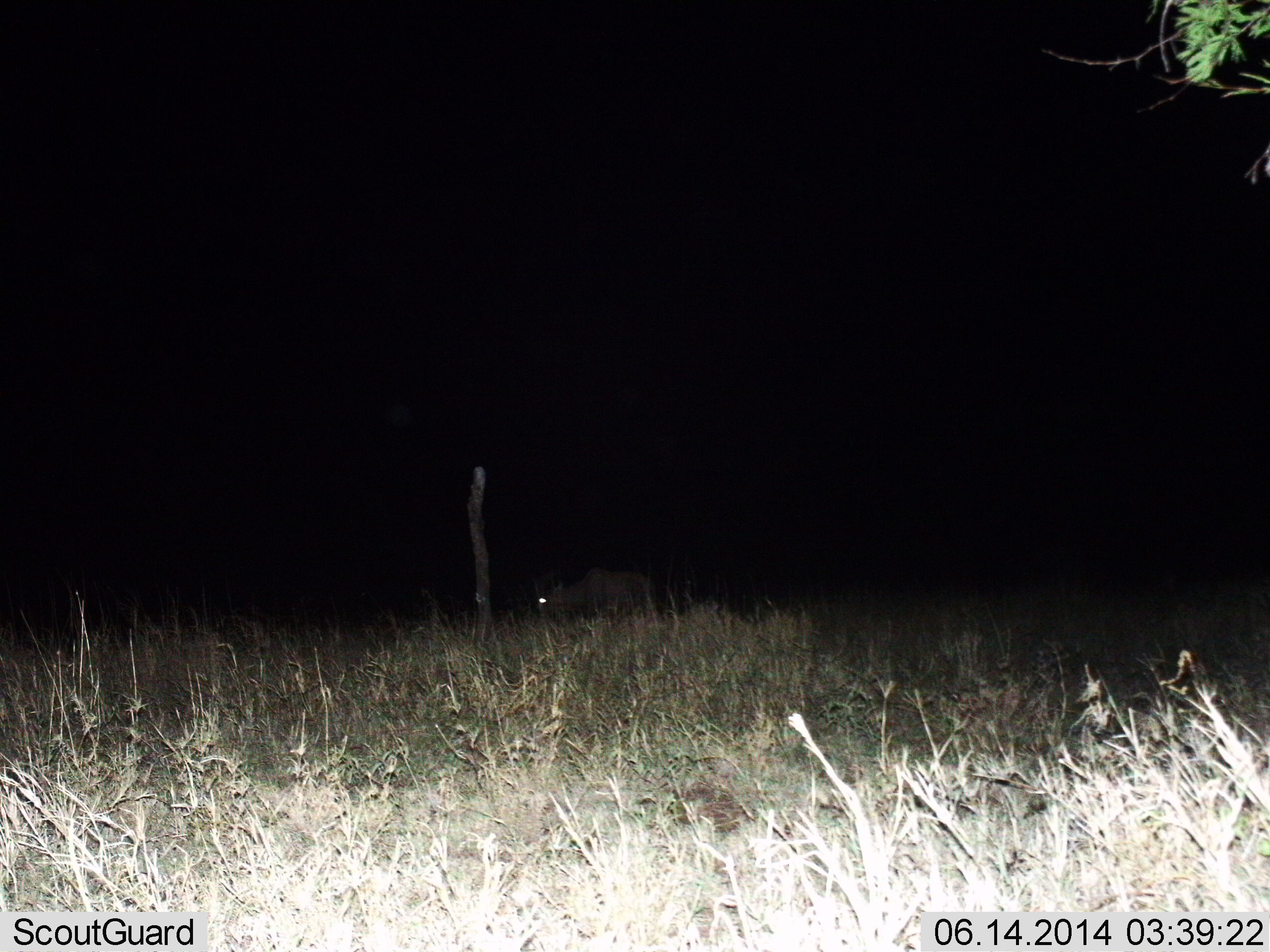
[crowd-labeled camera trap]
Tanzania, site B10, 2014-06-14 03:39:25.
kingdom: Animalia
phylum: Chordata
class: Mammalia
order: Artiodactyla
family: Bovidae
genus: Connochaetes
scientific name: Connochaetes taurinus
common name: blue wildebeest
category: wildebeest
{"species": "wildebeest (blue wildebeest) (Connochaetes taurinus)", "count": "1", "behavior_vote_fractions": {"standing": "25%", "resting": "0%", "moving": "25%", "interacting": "0%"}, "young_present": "0%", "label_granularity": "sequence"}